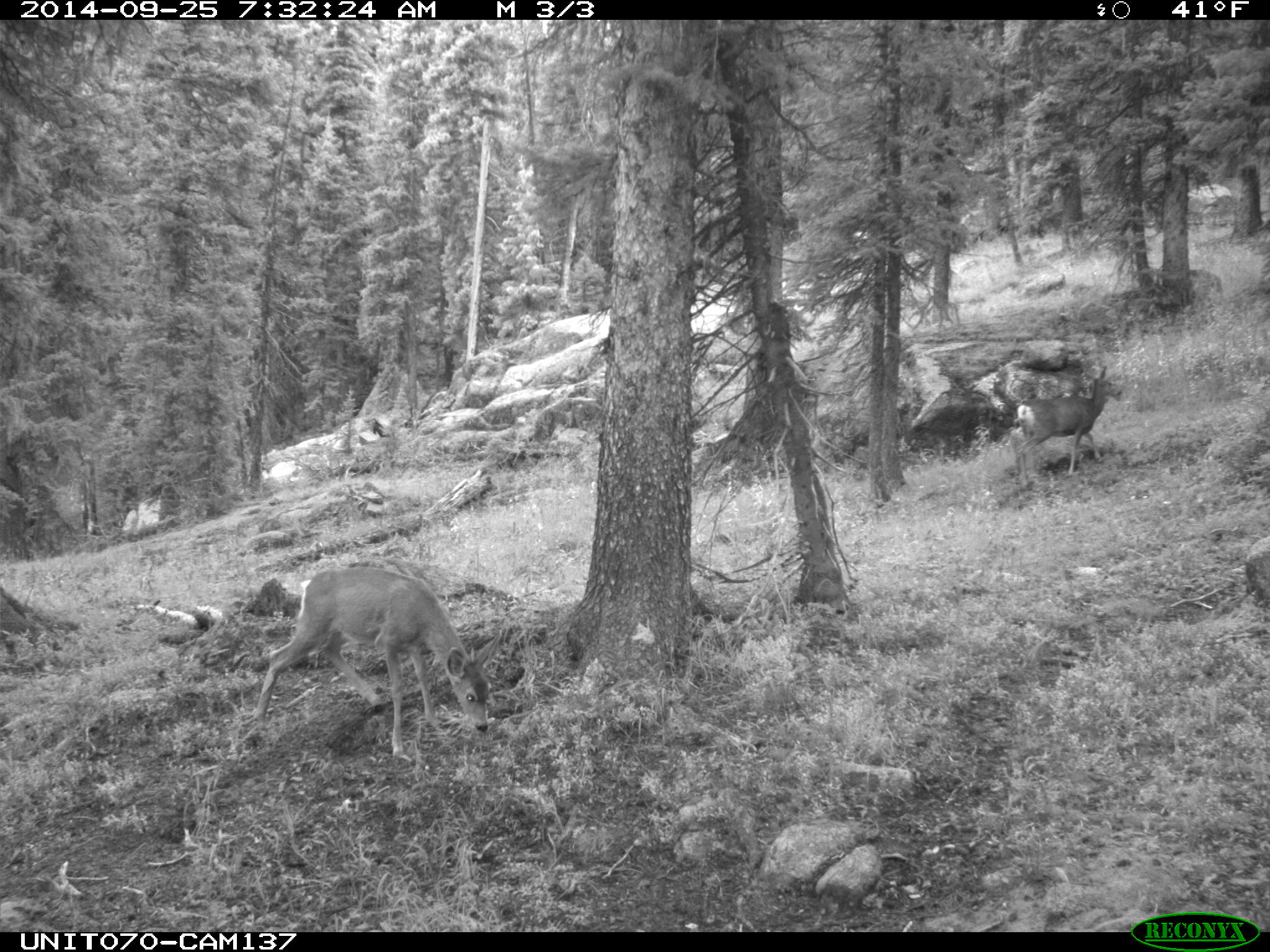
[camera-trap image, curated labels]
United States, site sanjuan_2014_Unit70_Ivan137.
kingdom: Animalia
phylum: Chordata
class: Mammalia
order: Artiodactyla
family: Cervidae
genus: Odocoileus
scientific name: Odocoileus hemionus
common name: mule deer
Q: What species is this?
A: Odocoileus hemionus (mule deer).